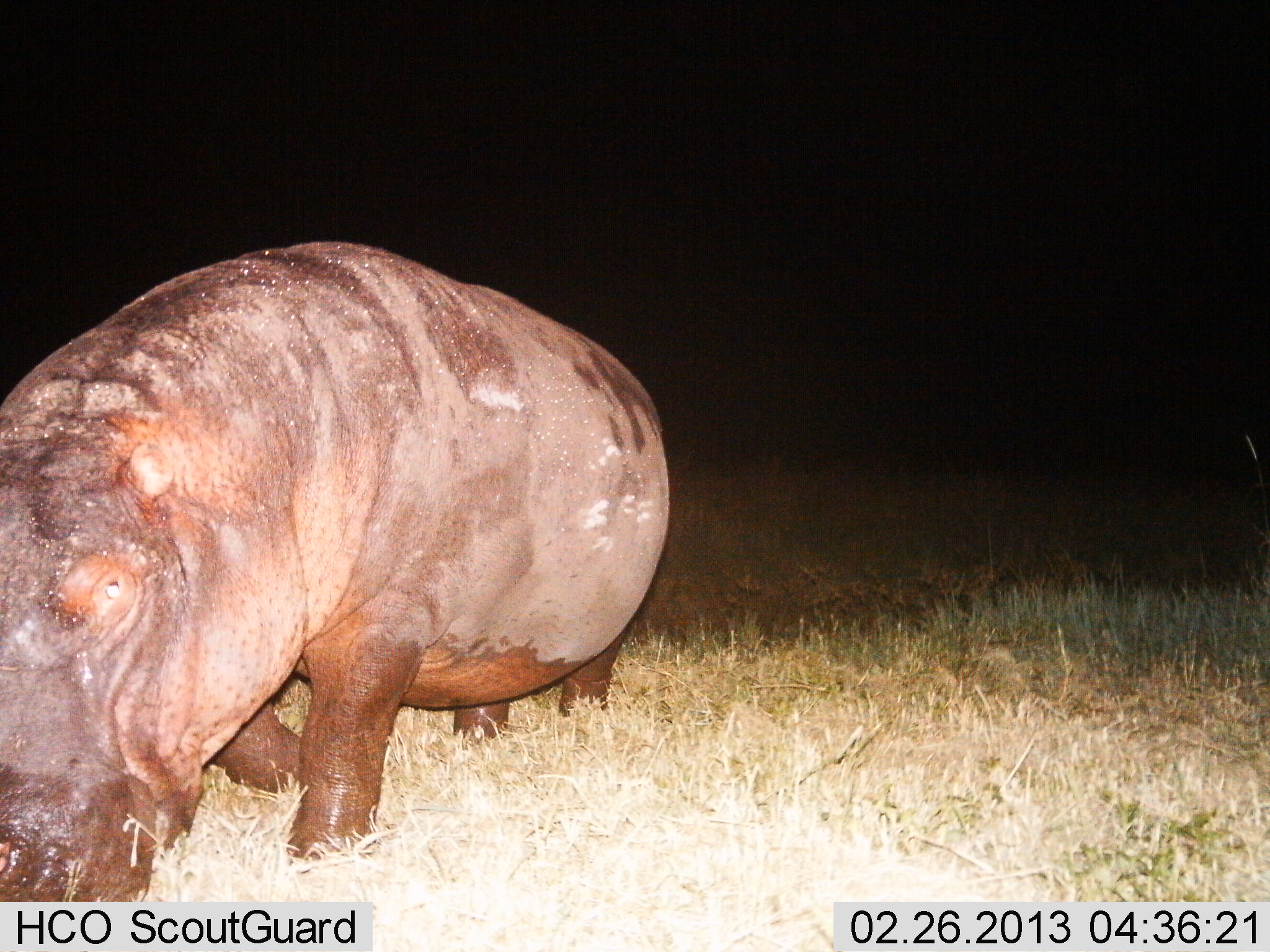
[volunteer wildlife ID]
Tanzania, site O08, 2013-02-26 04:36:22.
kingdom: Animalia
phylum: Chordata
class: Mammalia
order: Artiodactyla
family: Hippopotamidae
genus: Hippopotamus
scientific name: Hippopotamus amphibius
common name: hippopotamus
Hippopotamus (Hippopotamus amphibius), count 1. Behavior (volunteer vote fractions): standing 16%, resting 0%, moving 63%, interacting 0%. Young present (vote fraction): 0%. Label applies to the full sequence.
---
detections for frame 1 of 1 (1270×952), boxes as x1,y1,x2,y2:
animal: 0,235,676,901